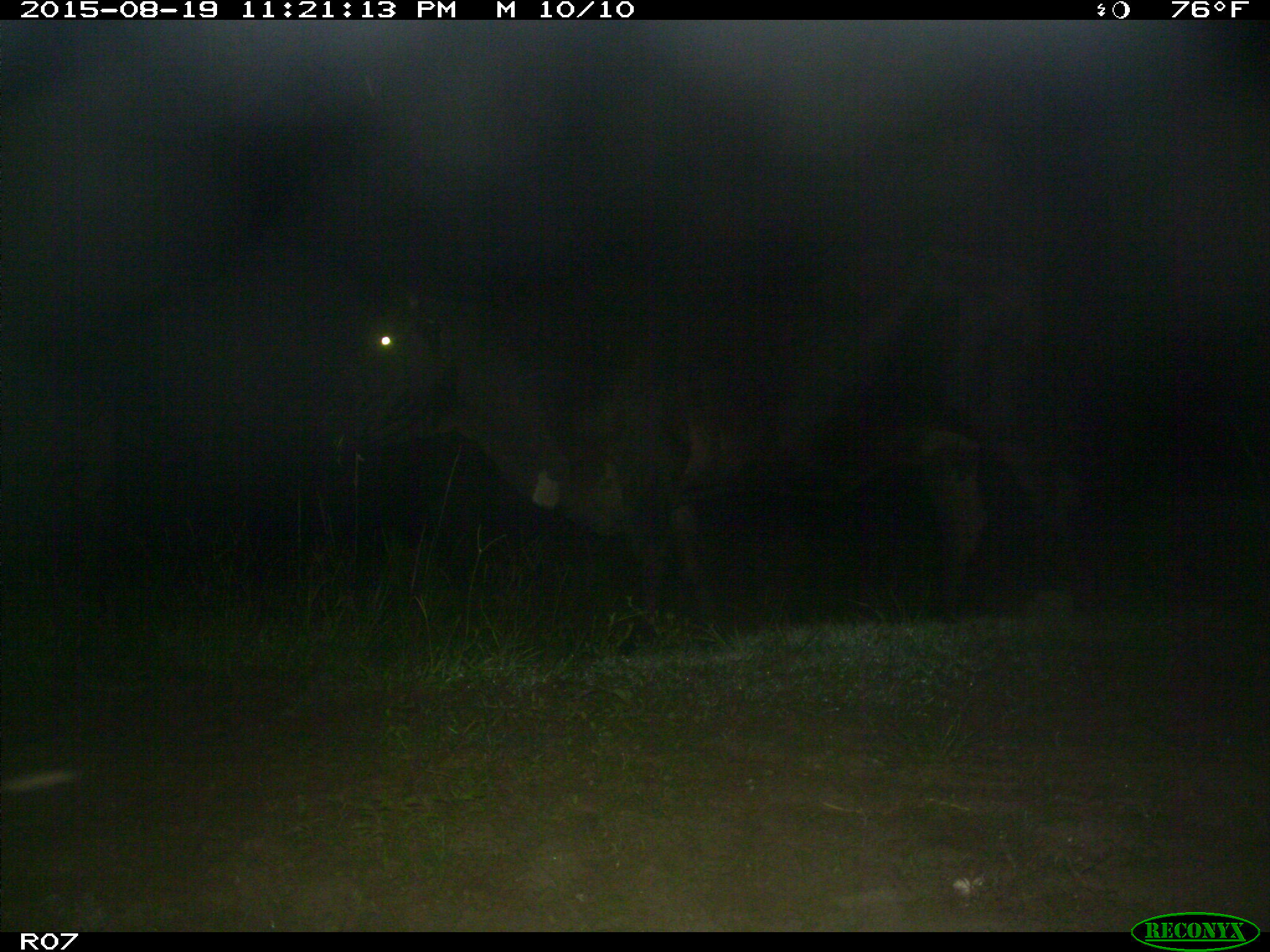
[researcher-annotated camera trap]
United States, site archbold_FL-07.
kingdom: Animalia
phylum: Chordata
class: Mammalia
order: Artiodactyla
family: Bovidae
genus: Bos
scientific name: Bos taurus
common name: domestic cow